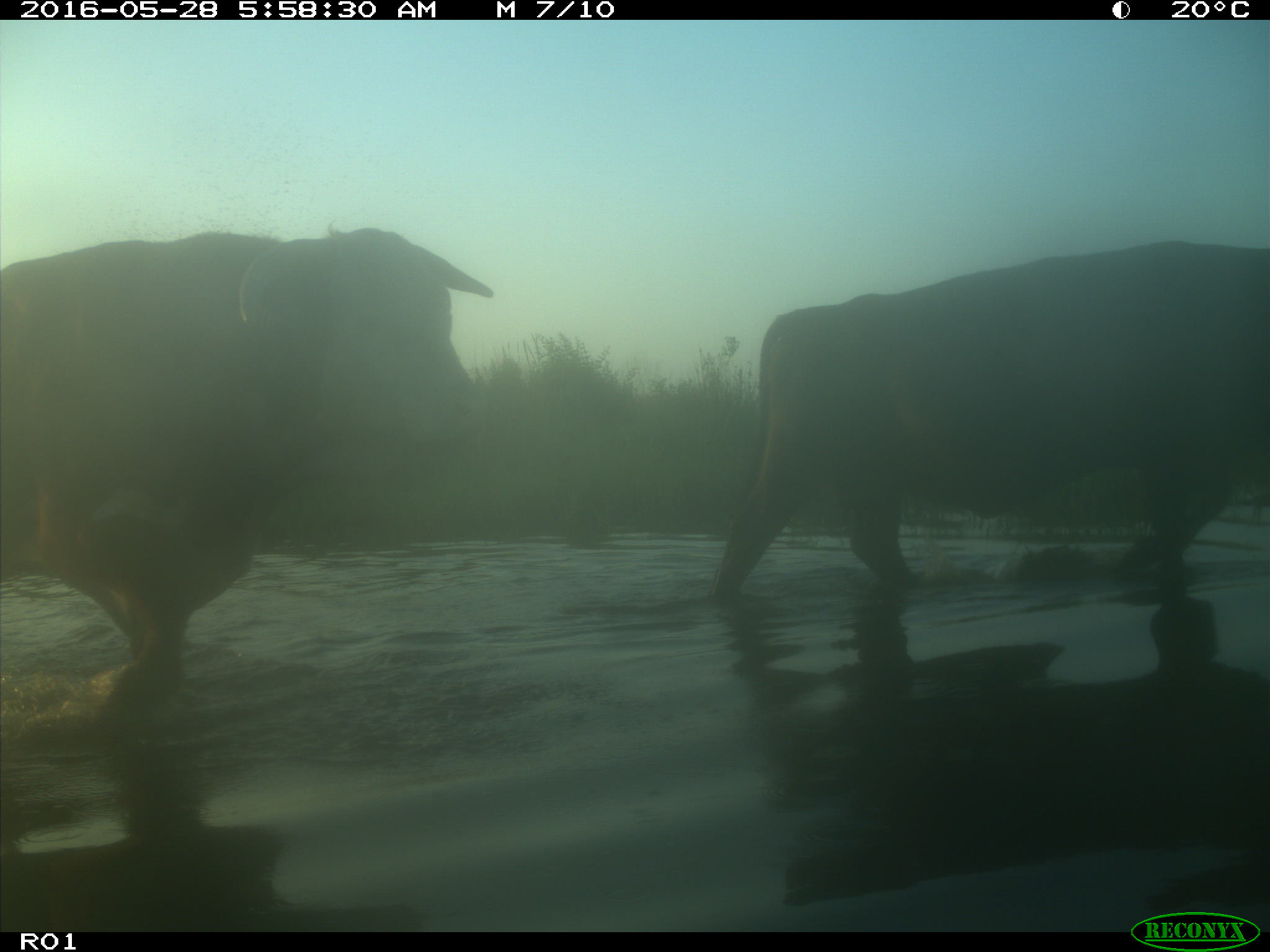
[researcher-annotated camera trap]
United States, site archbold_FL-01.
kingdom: Animalia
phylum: Chordata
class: Mammalia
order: Artiodactyla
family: Bovidae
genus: Bos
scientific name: Bos taurus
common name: domestic cow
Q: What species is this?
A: Bos taurus (domestic cow).